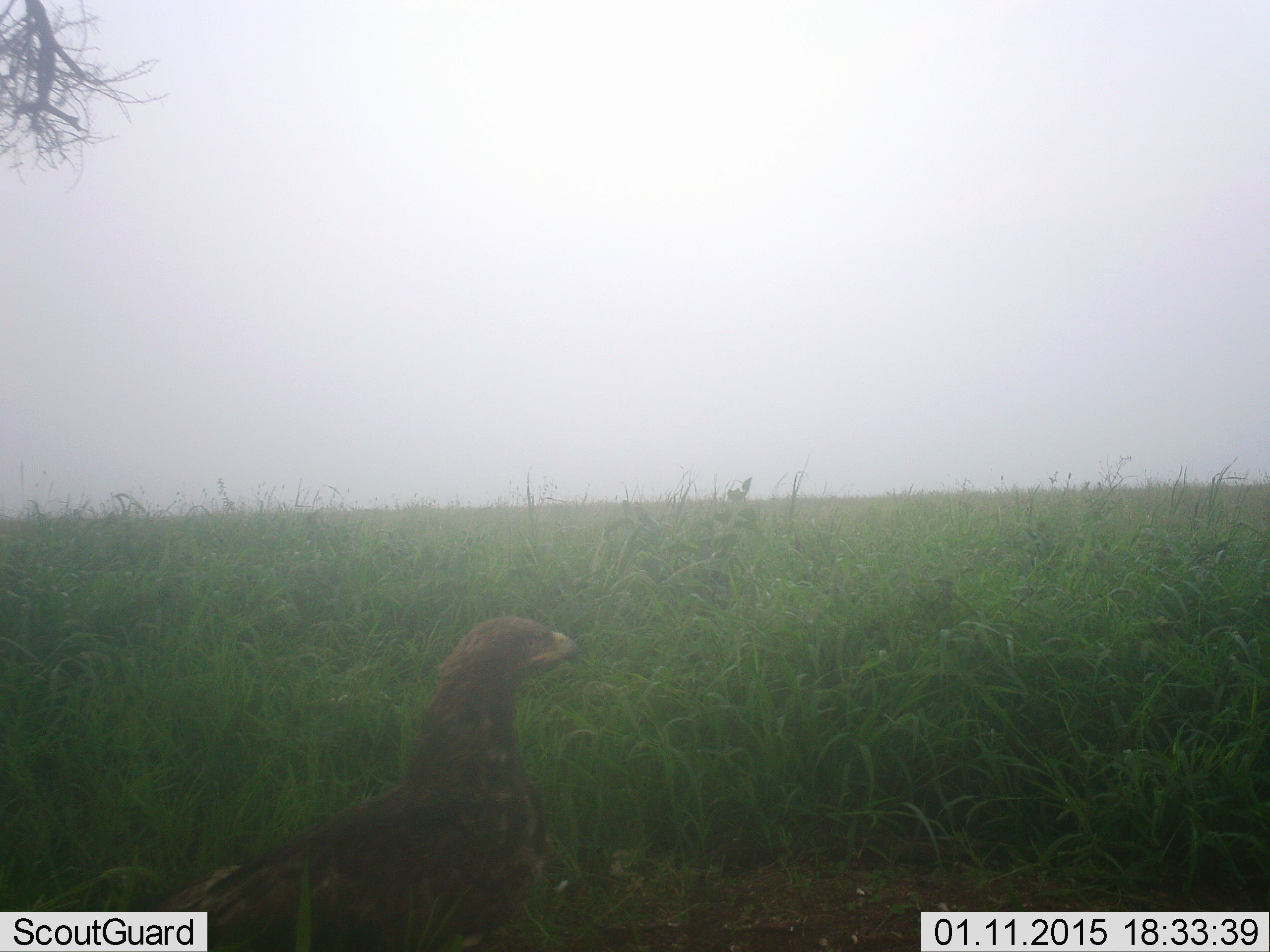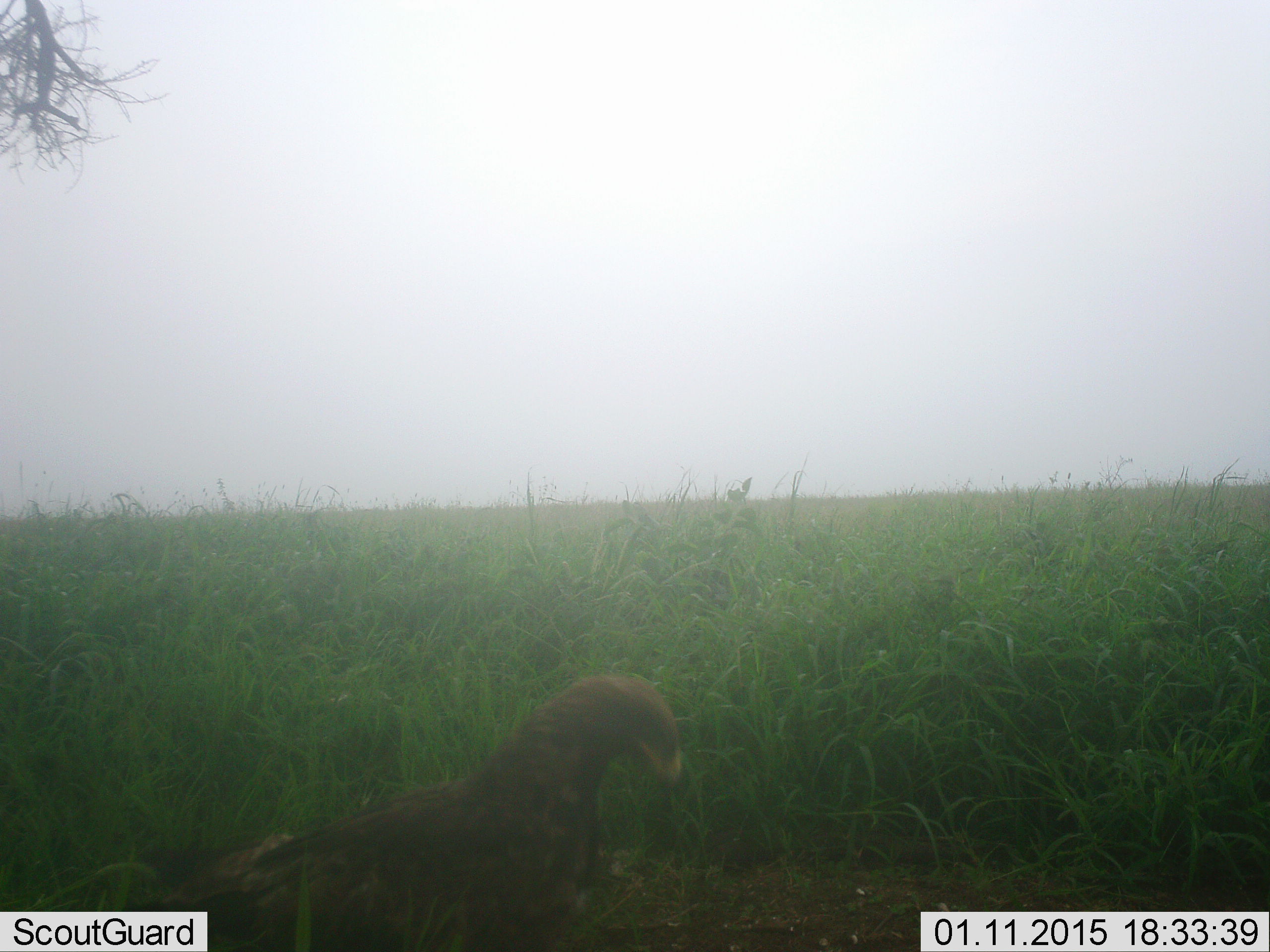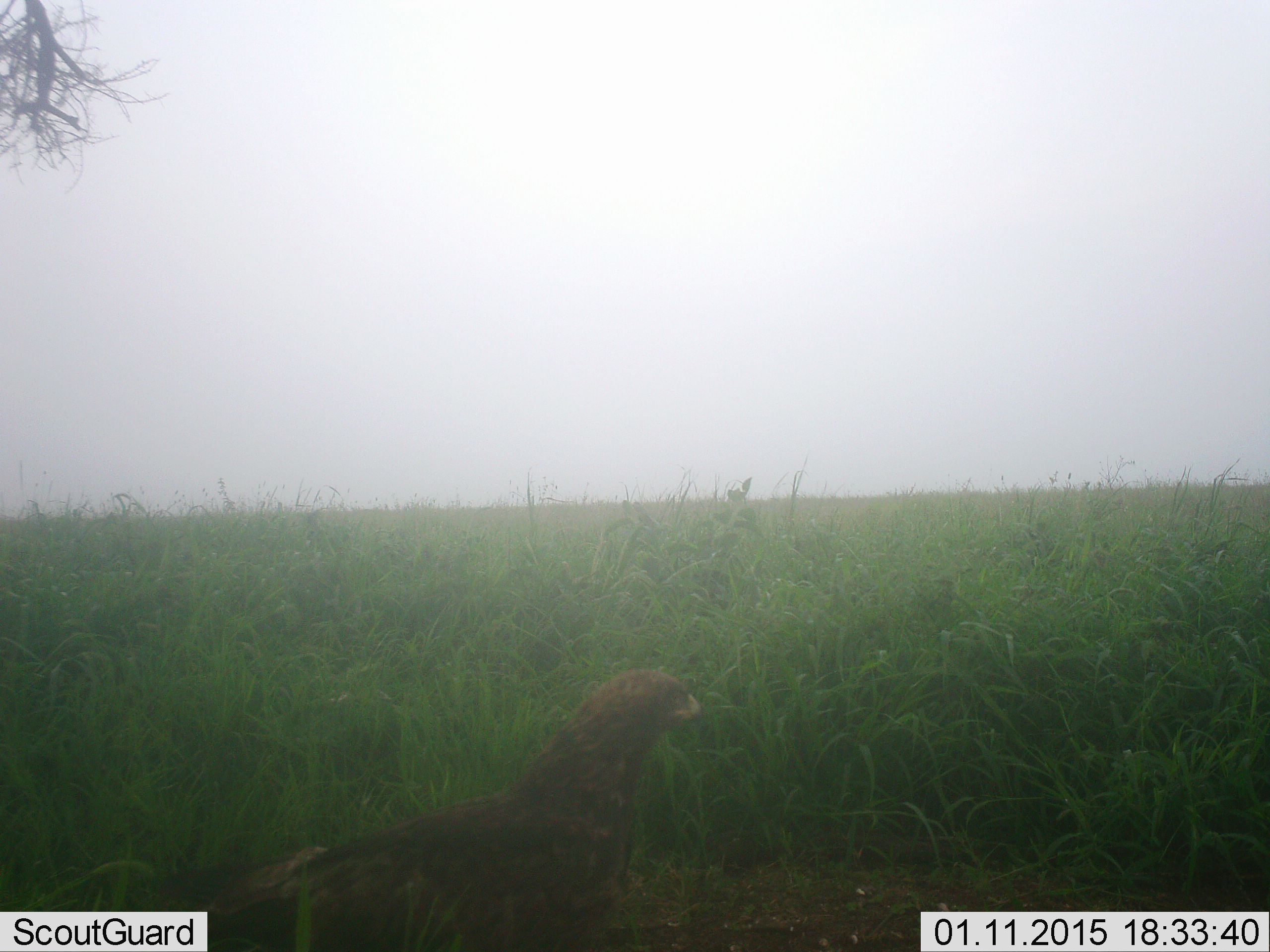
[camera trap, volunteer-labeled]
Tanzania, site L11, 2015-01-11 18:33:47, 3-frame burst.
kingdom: Animalia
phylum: Chordata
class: Aves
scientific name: Aves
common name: bird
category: otherbird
Otherbird (bird) (Aves), count 1. Behavior (volunteer vote fractions): standing 60%, resting 10%, moving 20%, interacting 0%. Young present (vote fraction): 0%. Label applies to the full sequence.